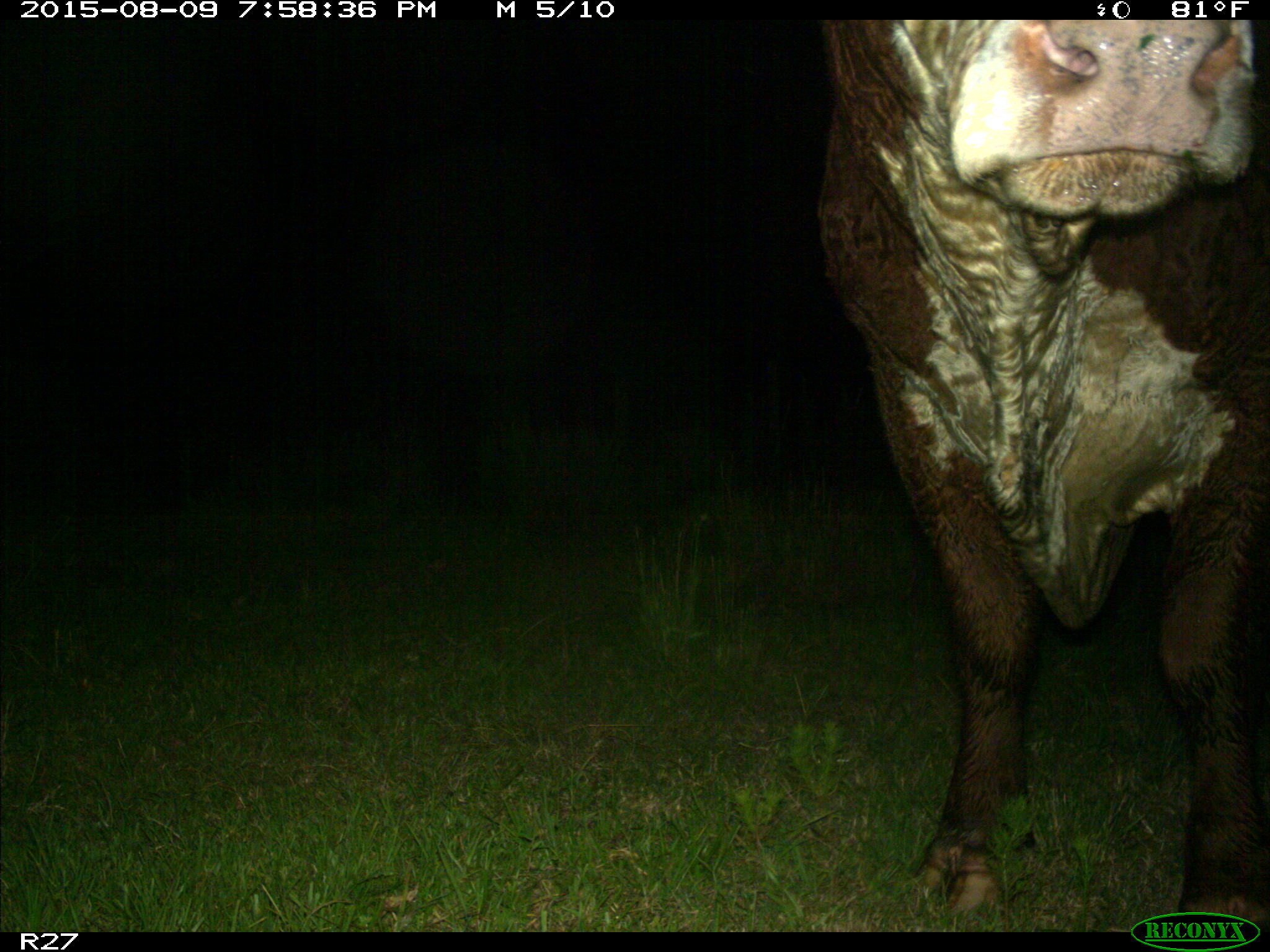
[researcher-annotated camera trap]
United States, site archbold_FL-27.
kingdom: Animalia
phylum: Chordata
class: Mammalia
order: Artiodactyla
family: Bovidae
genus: Bos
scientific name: Bos taurus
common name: domestic cow